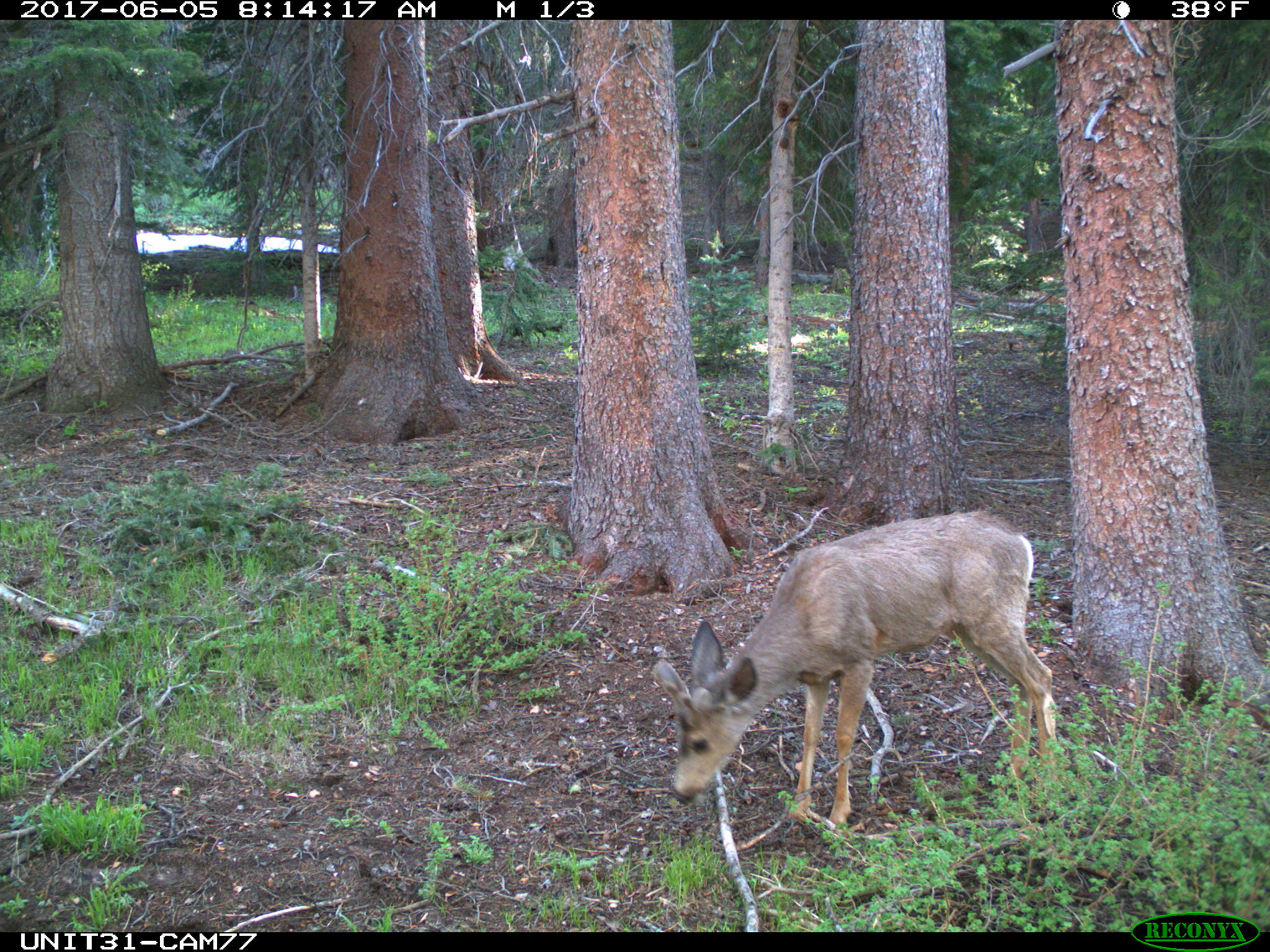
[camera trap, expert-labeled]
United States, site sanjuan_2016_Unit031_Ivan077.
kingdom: Animalia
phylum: Chordata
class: Mammalia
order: Artiodactyla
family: Cervidae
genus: Odocoileus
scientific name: Odocoileus hemionus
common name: mule deer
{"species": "Odocoileus hemionus (mule deer)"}